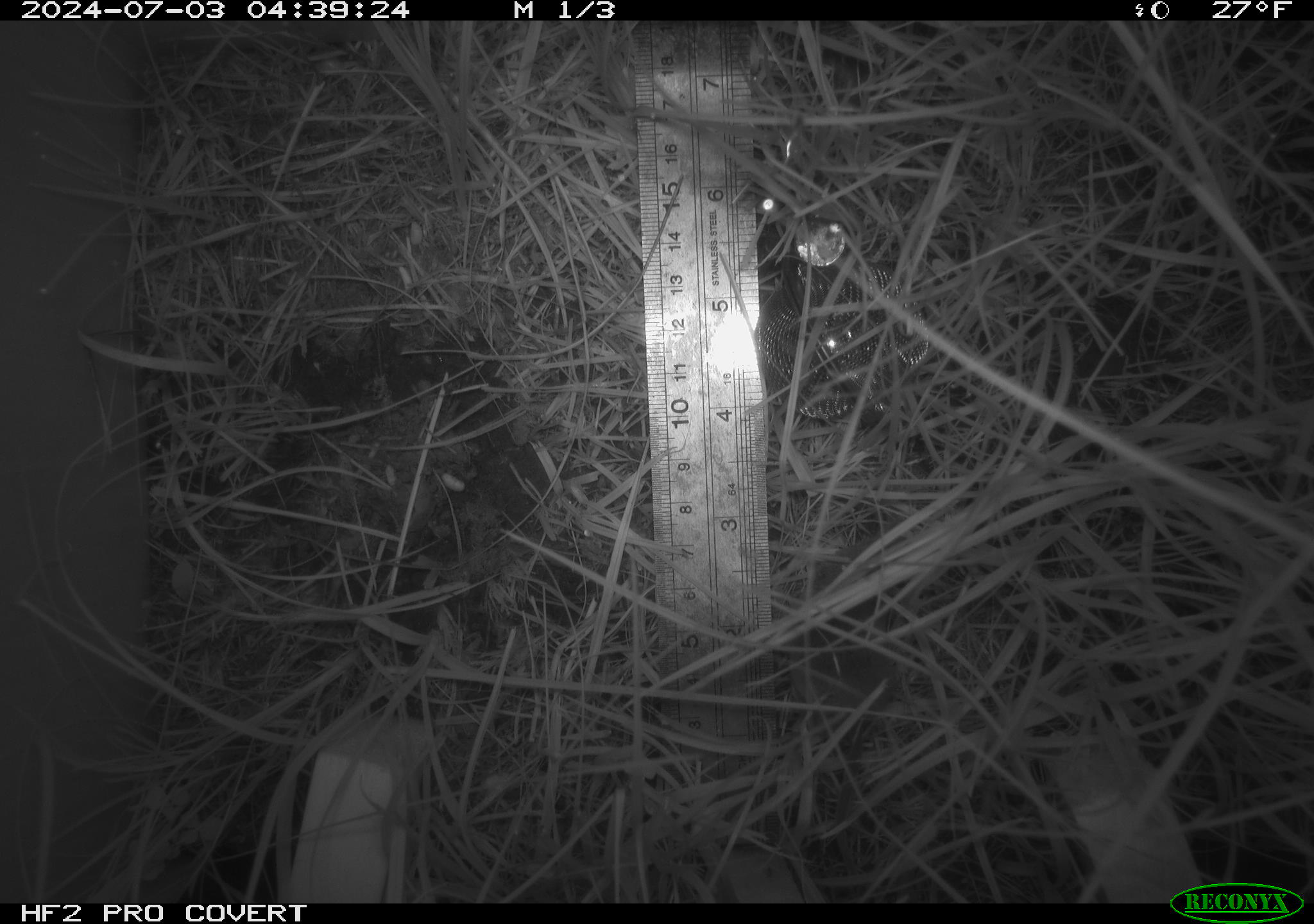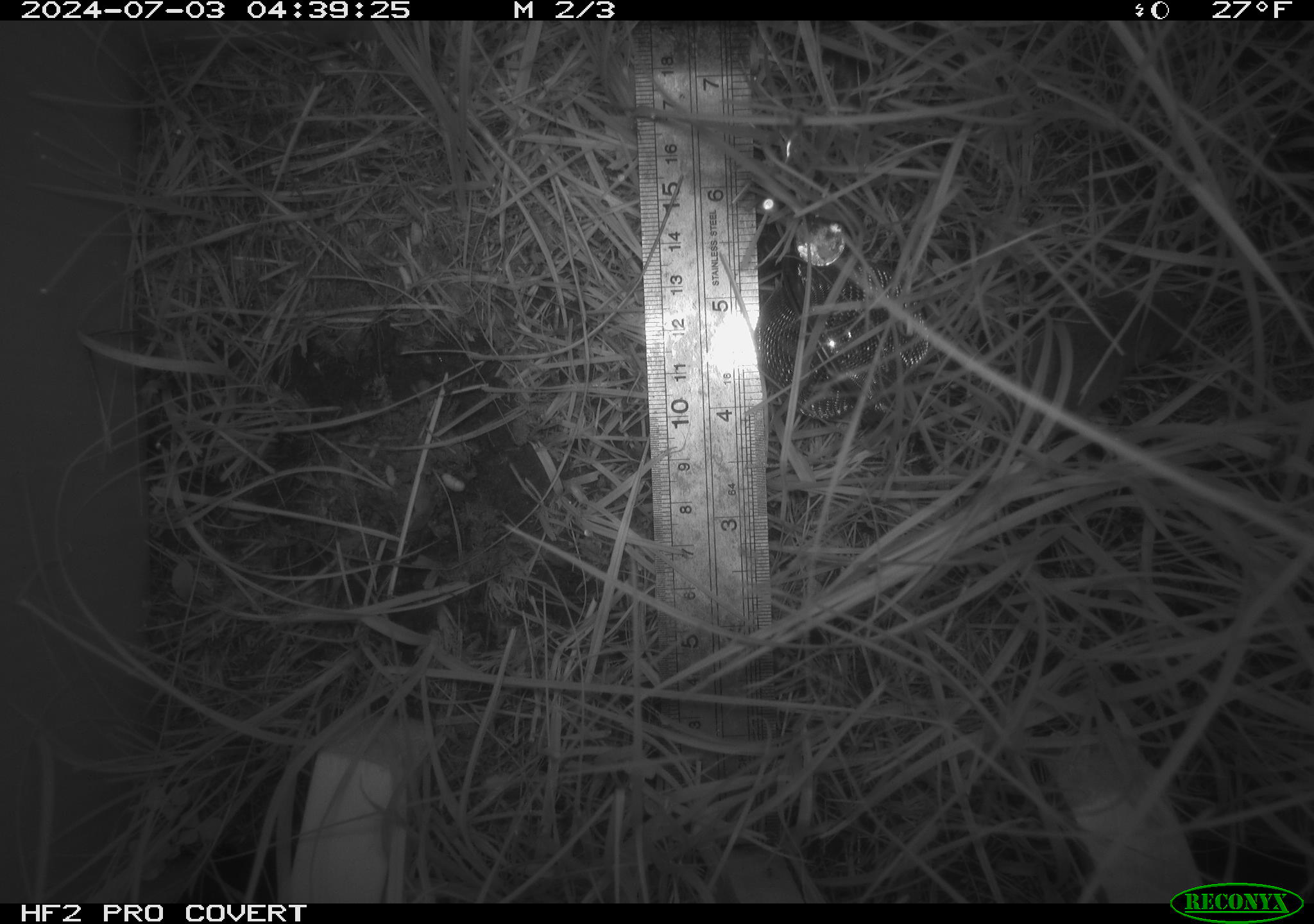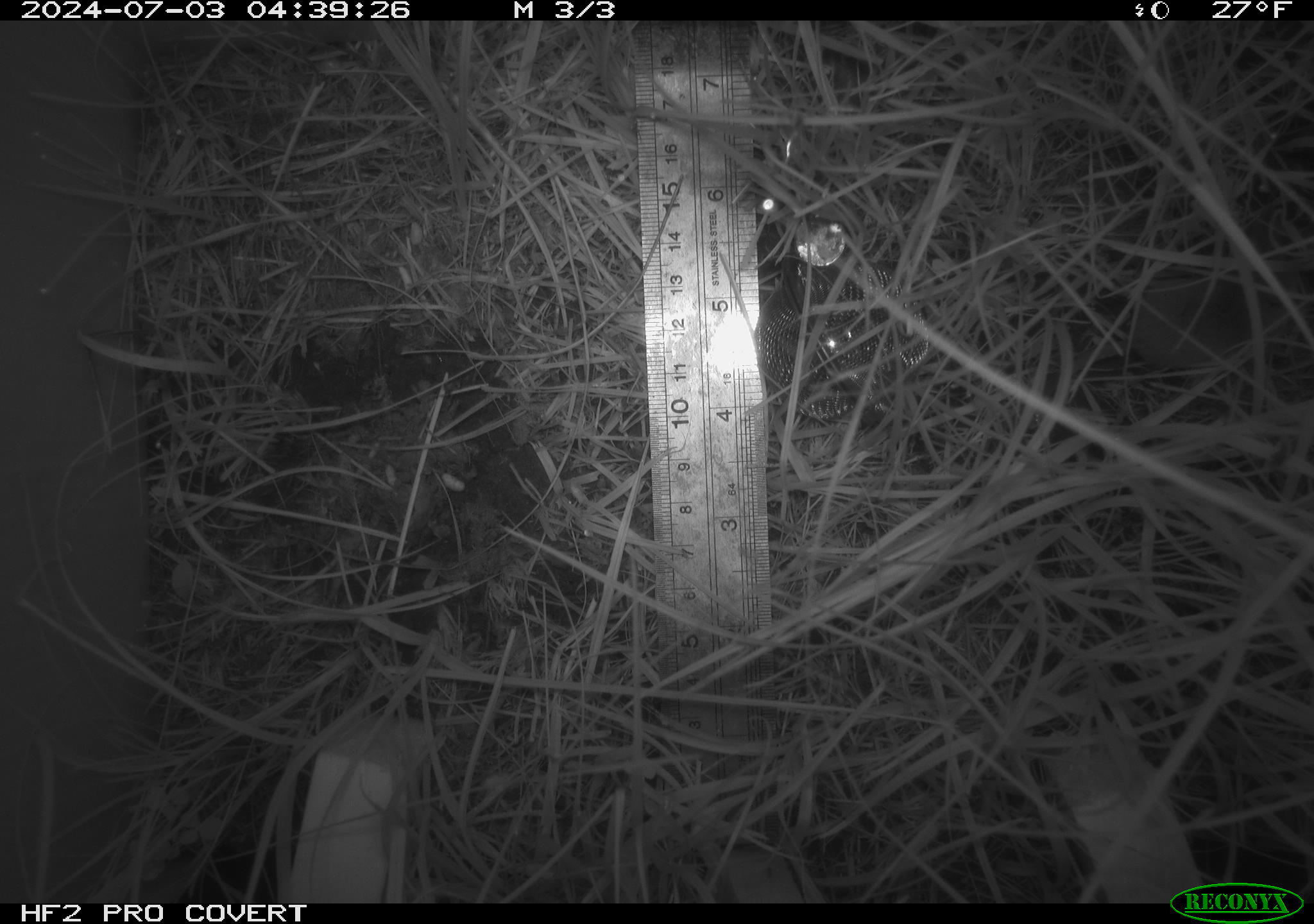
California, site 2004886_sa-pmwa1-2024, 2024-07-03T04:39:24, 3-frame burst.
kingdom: Animalia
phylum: Chordata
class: Mammalia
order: Eulipotyphla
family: Soricidae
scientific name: Soricidae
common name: shrews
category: soricidae family